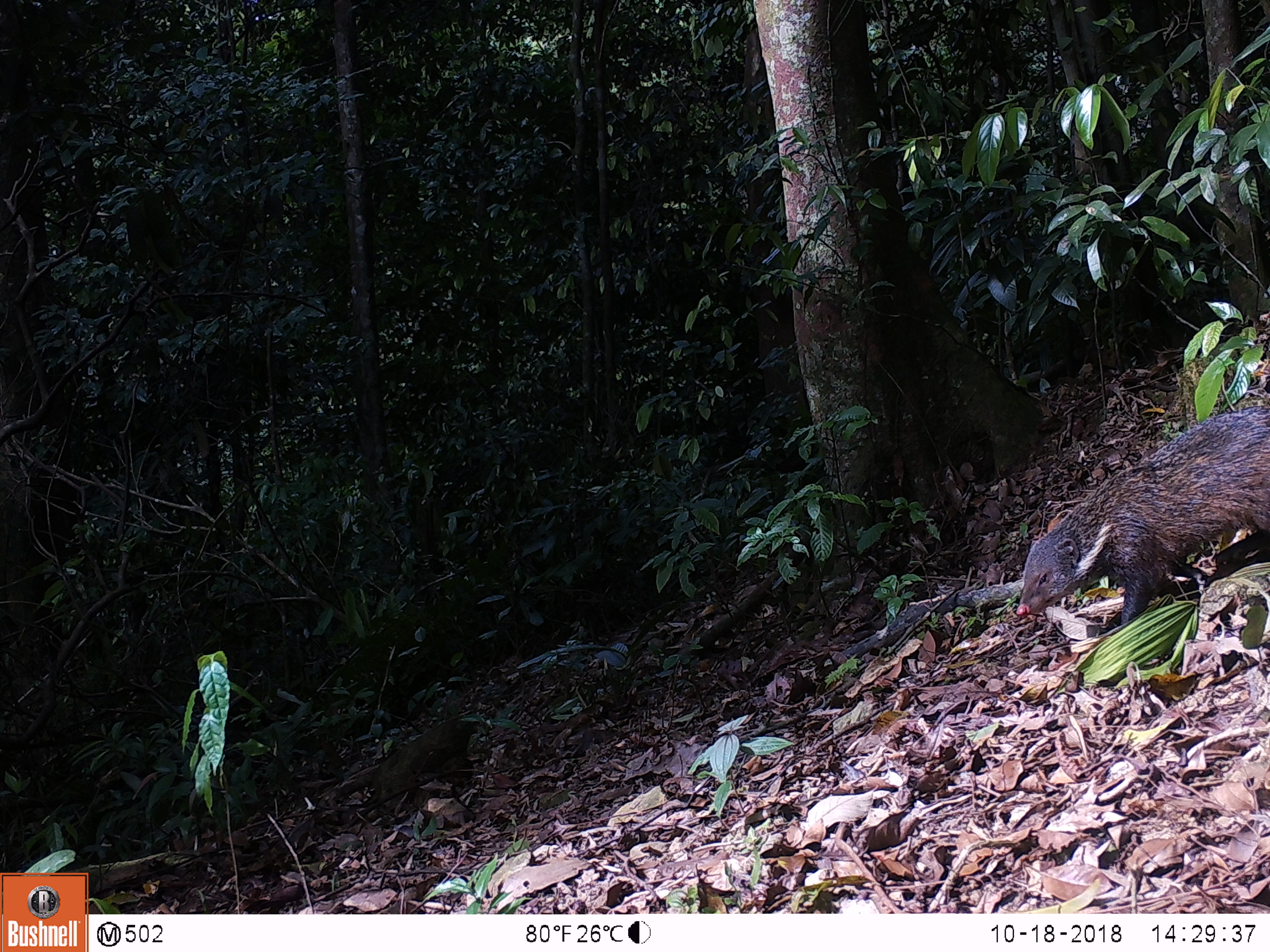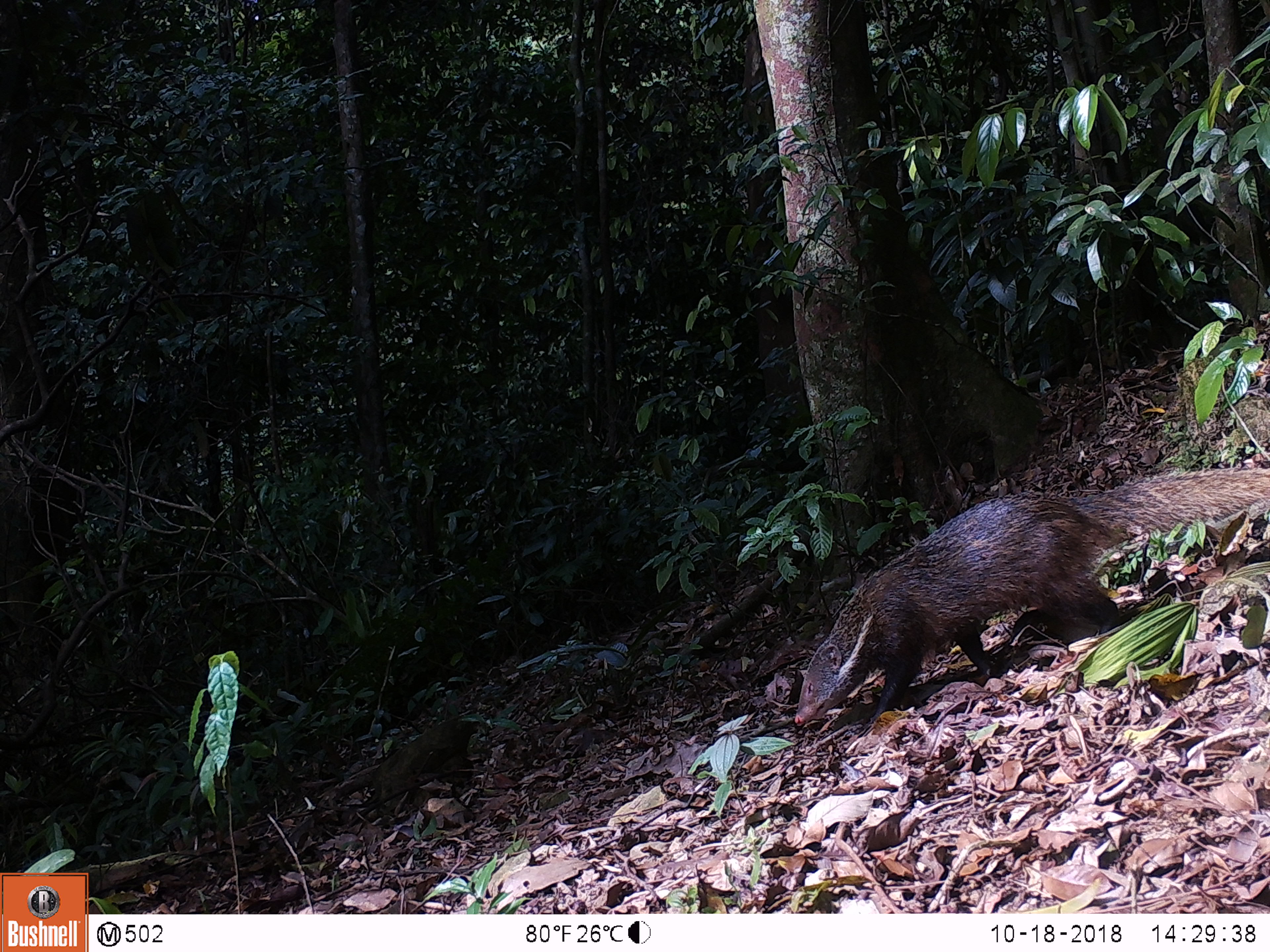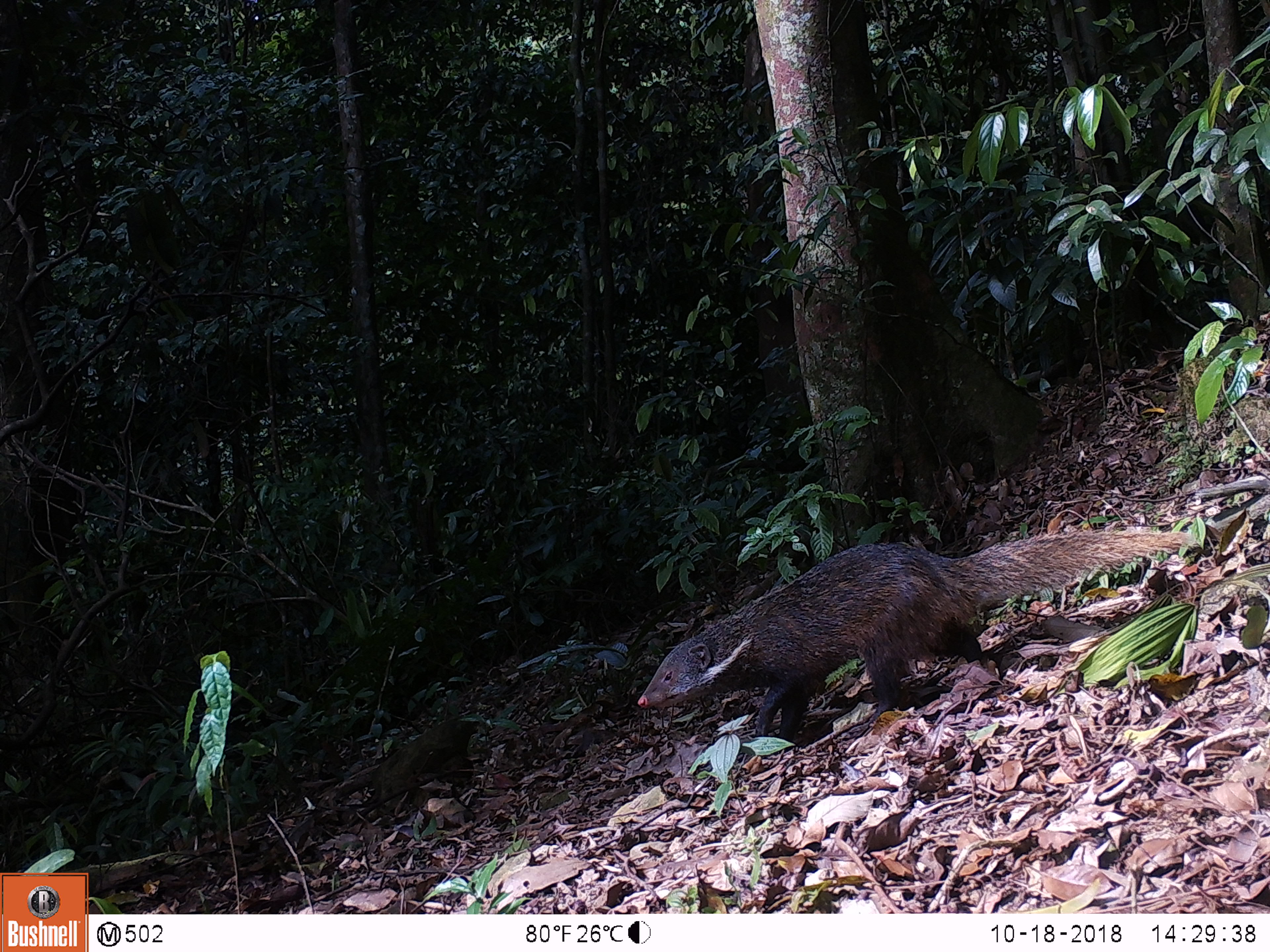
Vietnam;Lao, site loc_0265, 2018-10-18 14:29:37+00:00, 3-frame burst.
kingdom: Animalia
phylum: Chordata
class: Mammalia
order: Carnivora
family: Herpestidae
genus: Urva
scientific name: Urva urva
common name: crab-eating mongoose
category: crab eating mongoose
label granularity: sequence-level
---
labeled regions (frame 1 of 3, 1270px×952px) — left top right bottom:
crab eating mongoose: 1015 401 1268 625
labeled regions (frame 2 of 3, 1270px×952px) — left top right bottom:
crab eating mongoose: 793 465 1268 737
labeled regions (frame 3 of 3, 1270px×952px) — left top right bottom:
crab eating mongoose: 637 525 1191 750